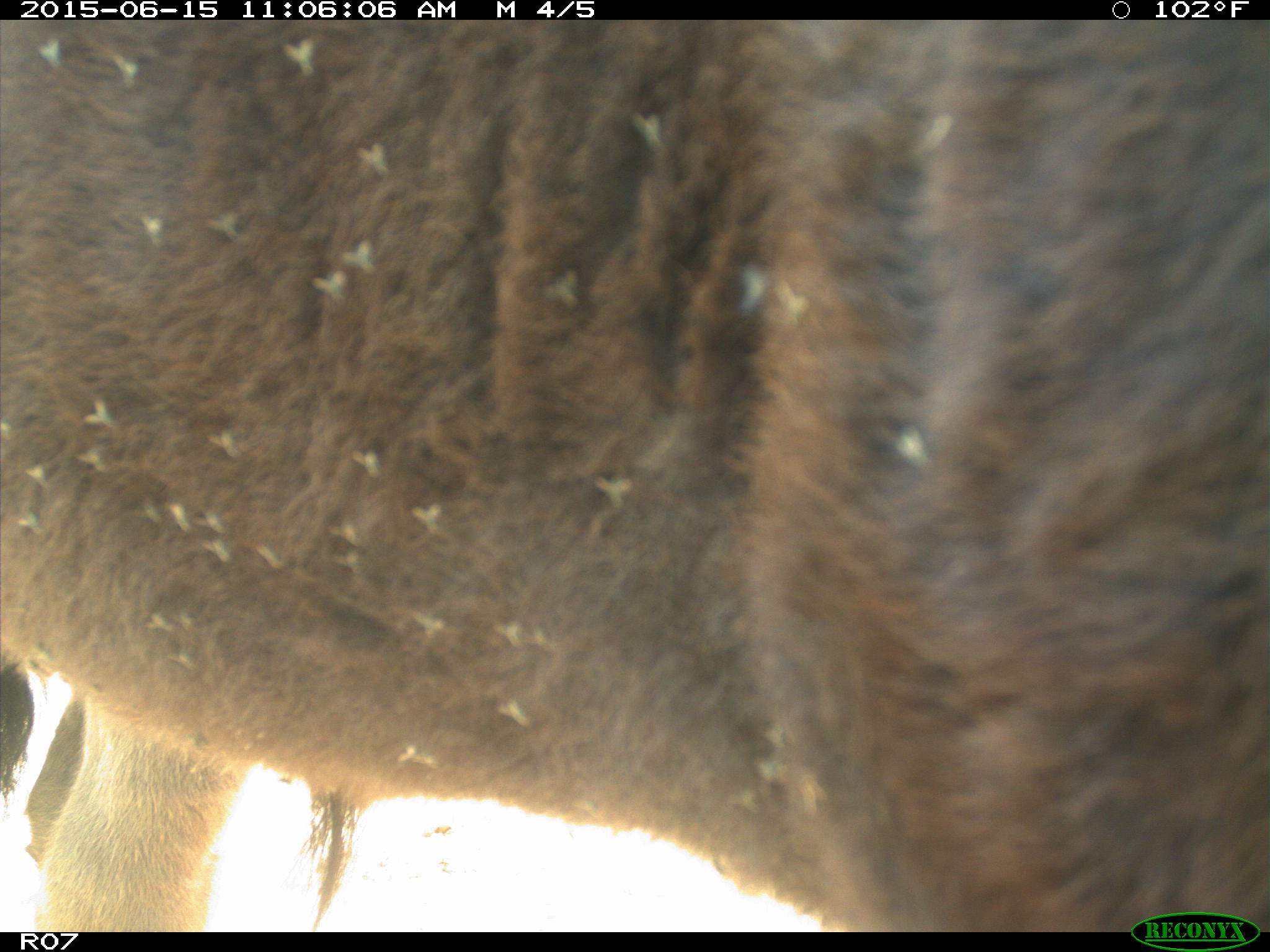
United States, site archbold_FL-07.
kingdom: Animalia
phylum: Chordata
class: Mammalia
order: Artiodactyla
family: Bovidae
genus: Bos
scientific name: Bos taurus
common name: domestic cow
Bos taurus (domestic cow).